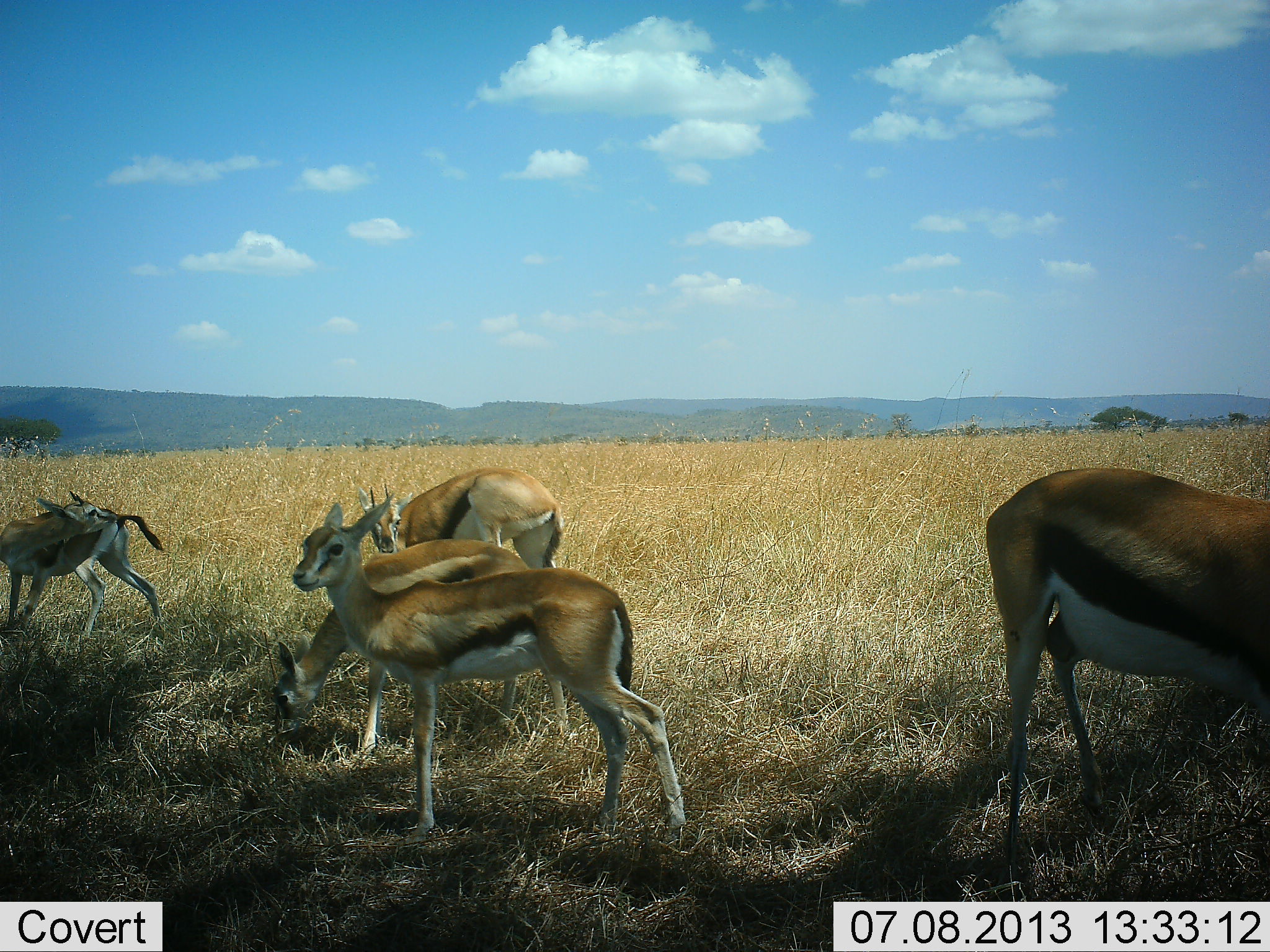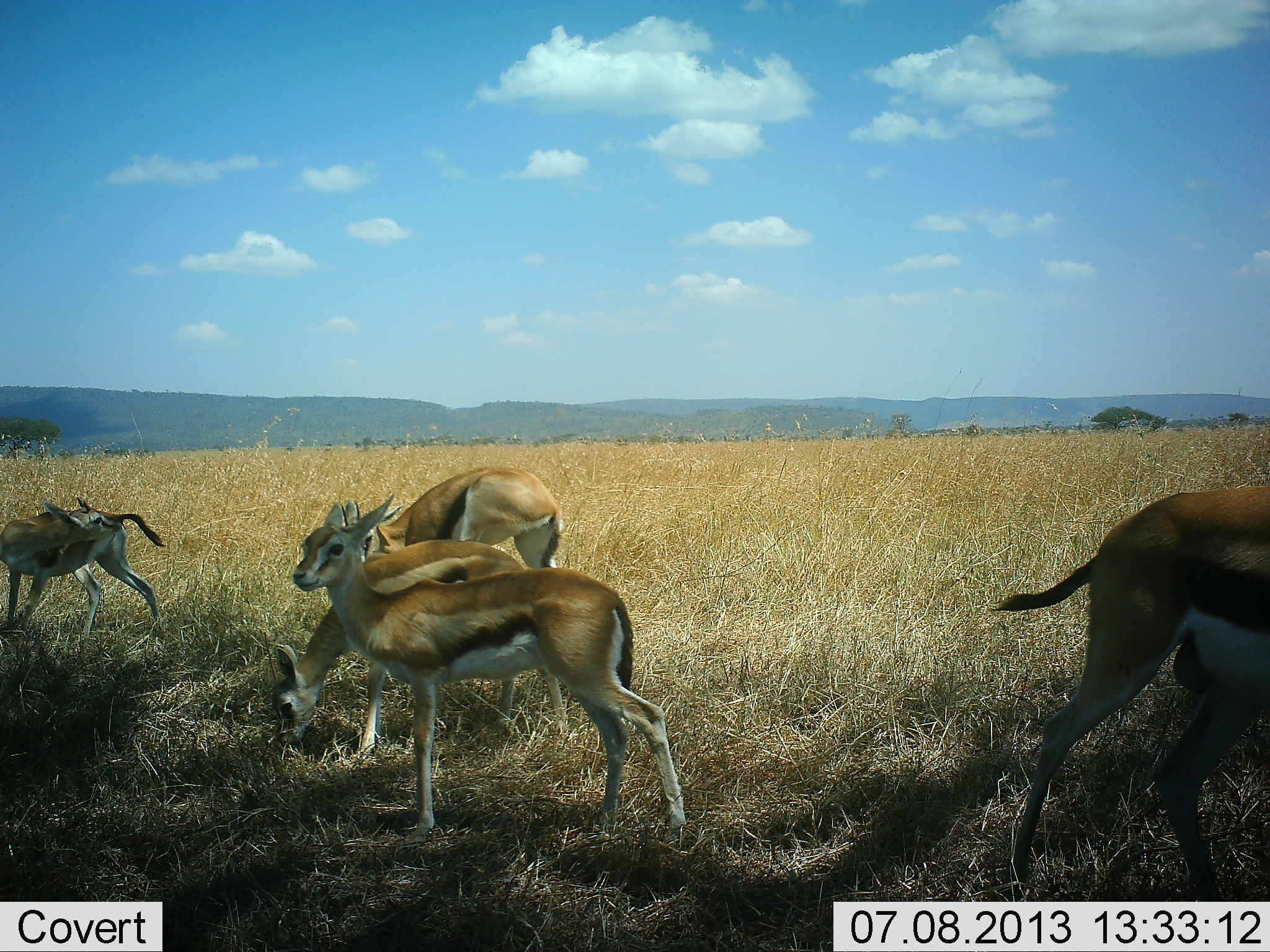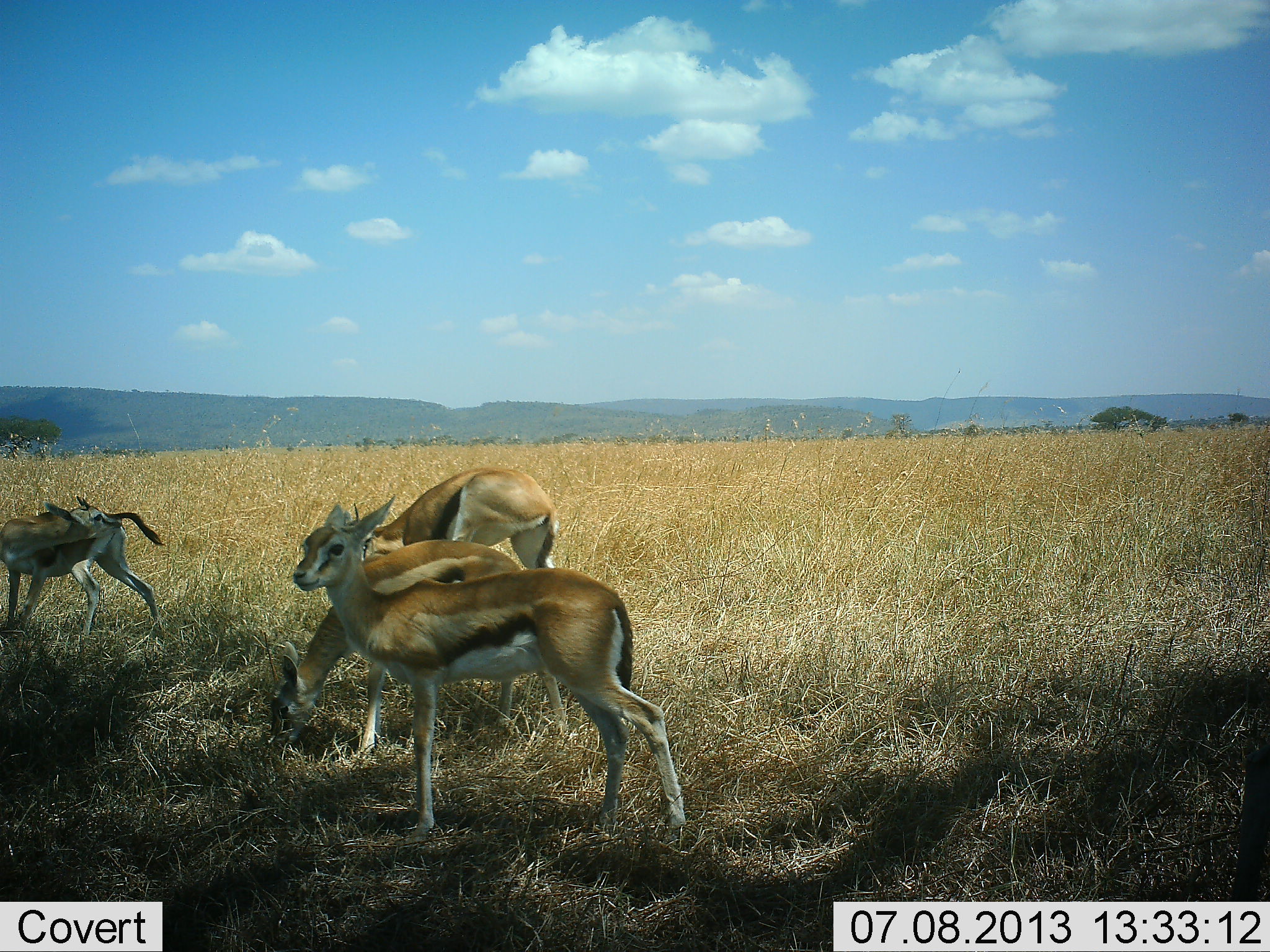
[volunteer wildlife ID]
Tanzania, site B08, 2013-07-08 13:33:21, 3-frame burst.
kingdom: Animalia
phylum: Chordata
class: Mammalia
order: Artiodactyla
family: Bovidae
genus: Eudorcas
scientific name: Eudorcas thomsonii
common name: thomson's gazelle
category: gazellethomsons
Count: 5.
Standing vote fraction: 90%.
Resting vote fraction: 14%.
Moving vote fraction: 57%.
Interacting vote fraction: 14%.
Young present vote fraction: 29%.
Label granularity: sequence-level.